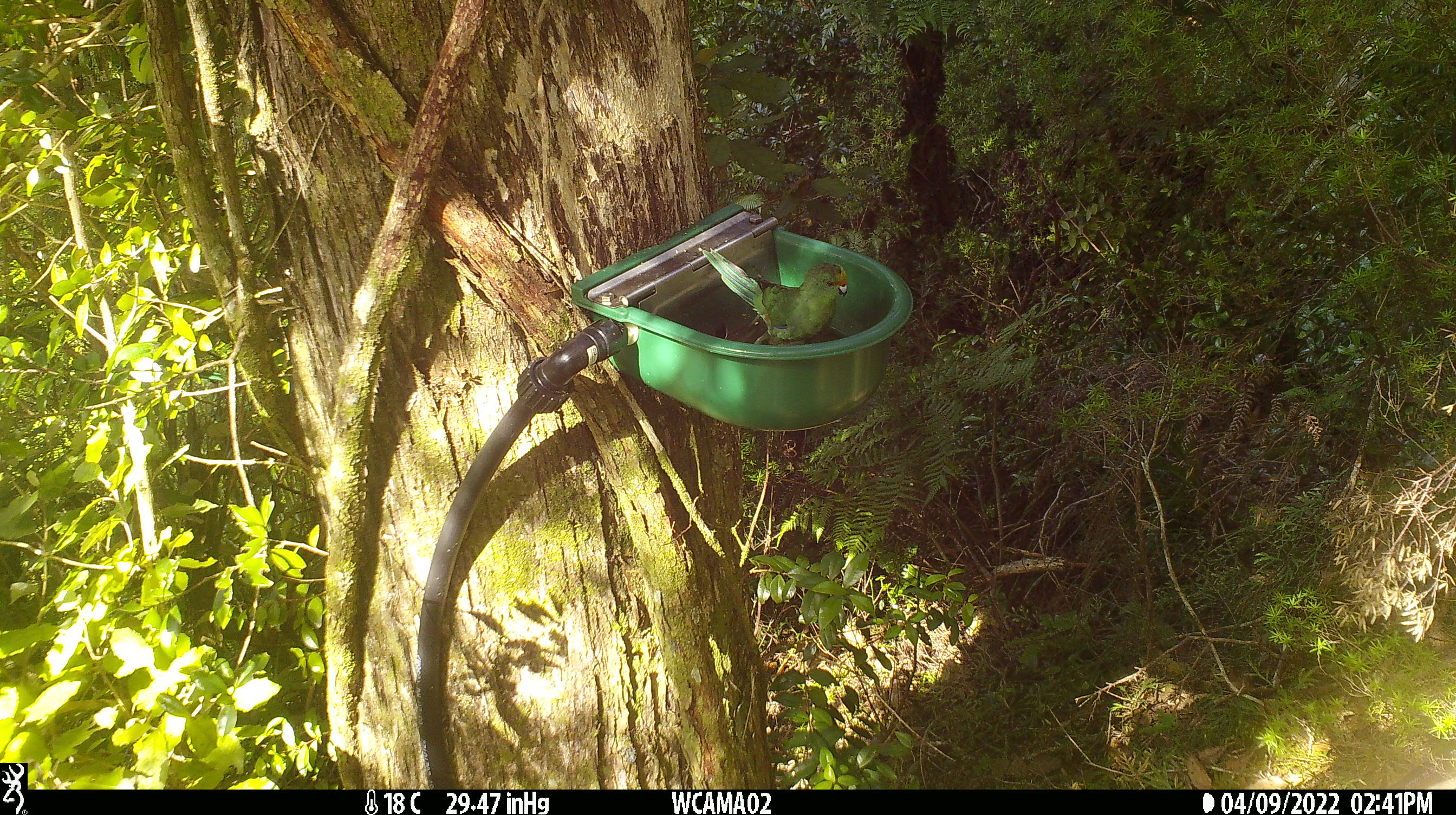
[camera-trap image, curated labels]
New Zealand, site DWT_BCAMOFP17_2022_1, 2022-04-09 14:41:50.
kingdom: Animalia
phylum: Chordata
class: Aves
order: Psittaciformes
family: Psittaculidae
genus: Cyanoramphus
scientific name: Cyanoramphus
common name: parakeet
Parakeet (Cyanoramphus).